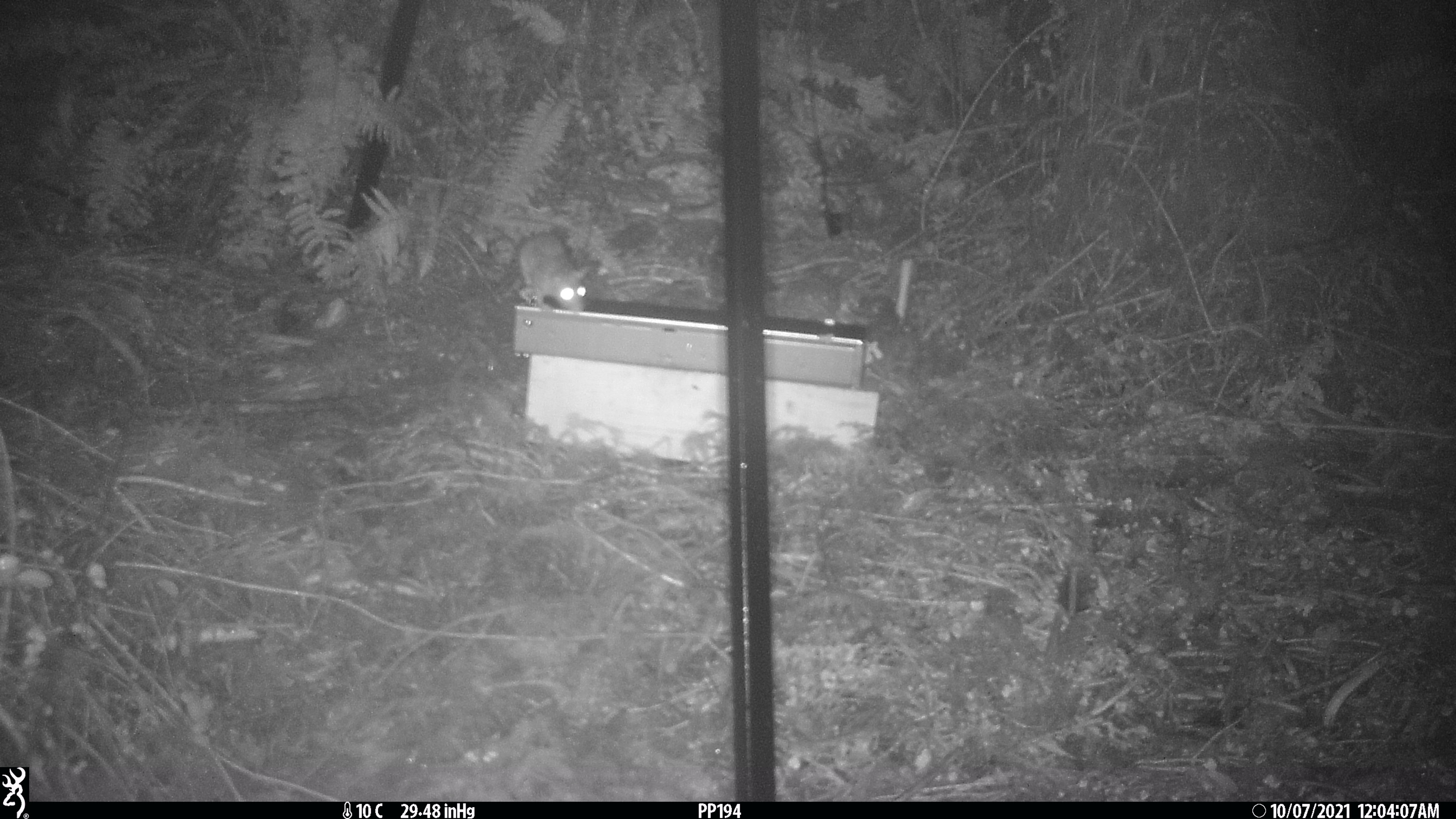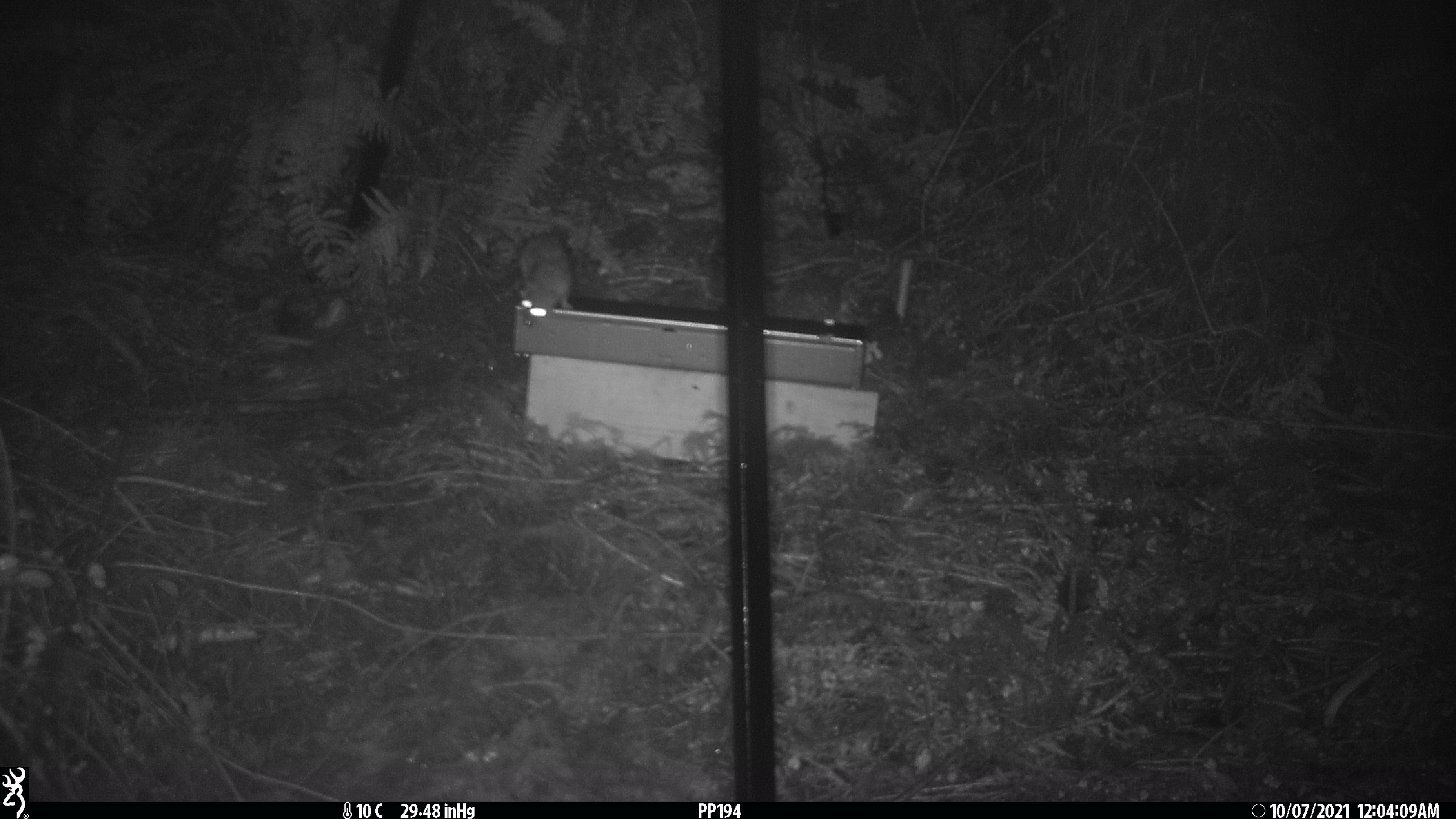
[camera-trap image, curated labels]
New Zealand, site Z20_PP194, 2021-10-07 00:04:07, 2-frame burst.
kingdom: Animalia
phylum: Chordata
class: Mammalia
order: Rodentia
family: Muridae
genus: Rattus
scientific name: Rattus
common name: rat